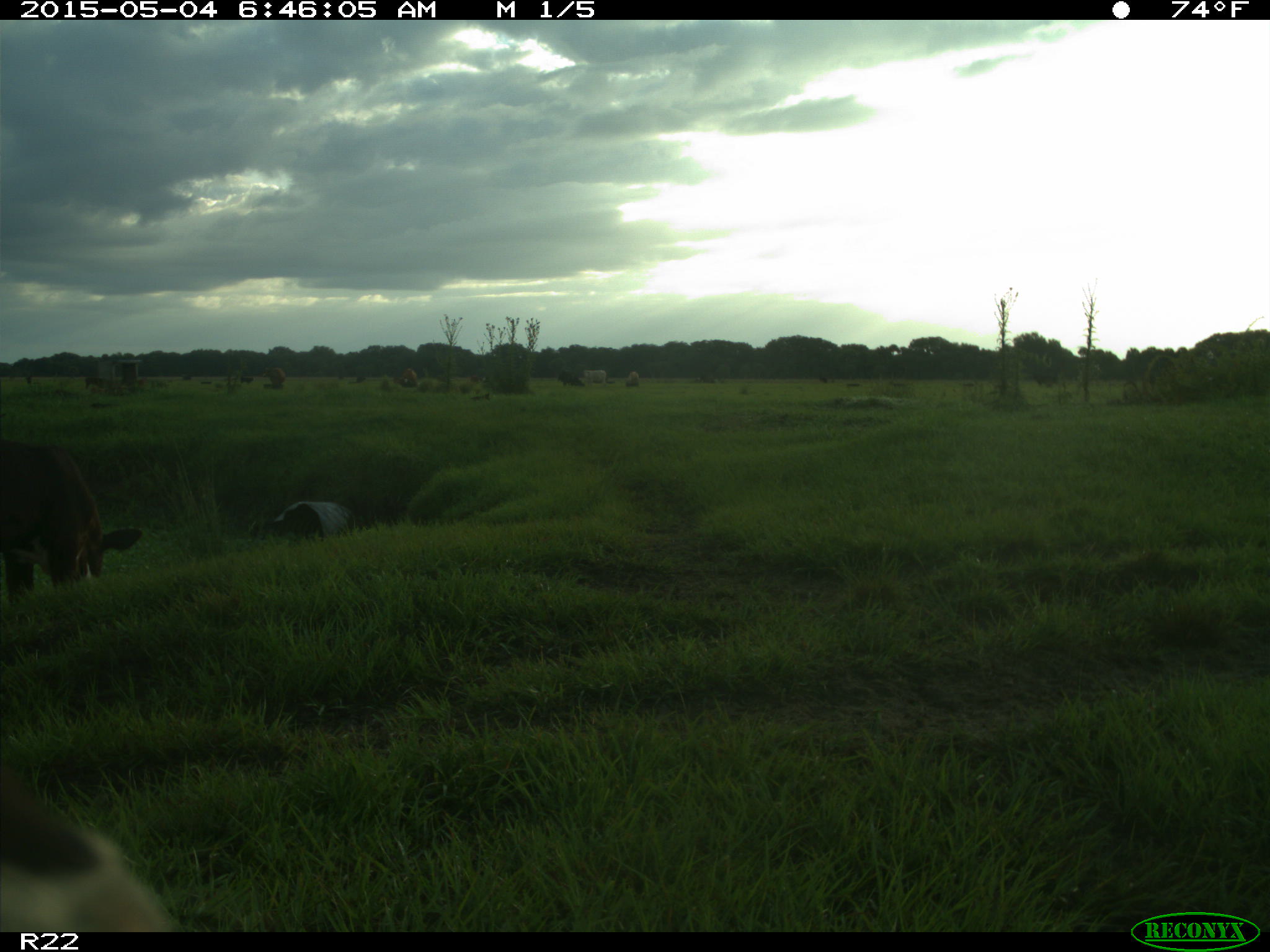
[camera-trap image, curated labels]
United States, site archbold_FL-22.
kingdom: Animalia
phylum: Chordata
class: Mammalia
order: Artiodactyla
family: Bovidae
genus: Bos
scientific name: Bos taurus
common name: domestic cow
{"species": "Bos taurus (domestic cow)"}